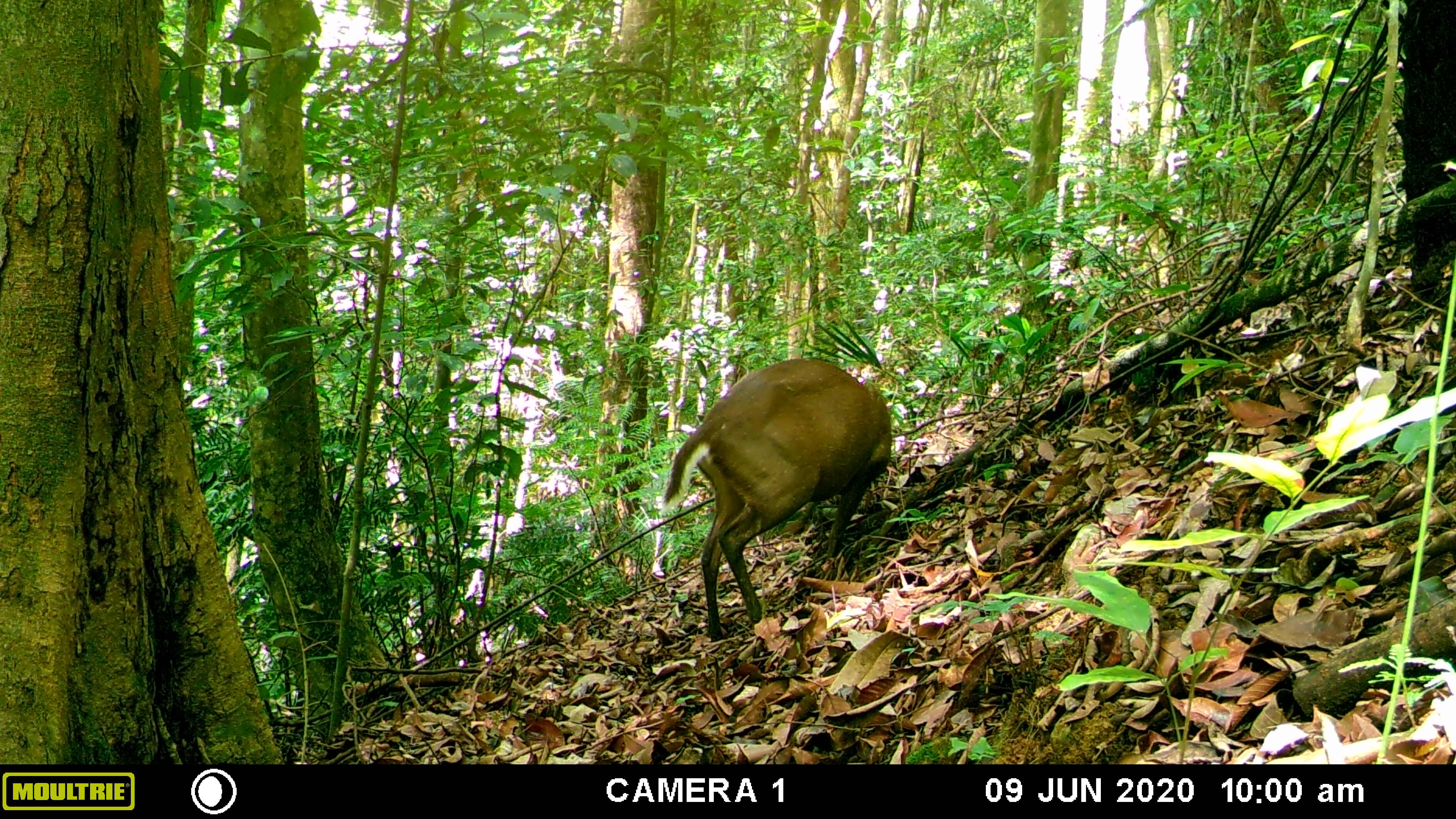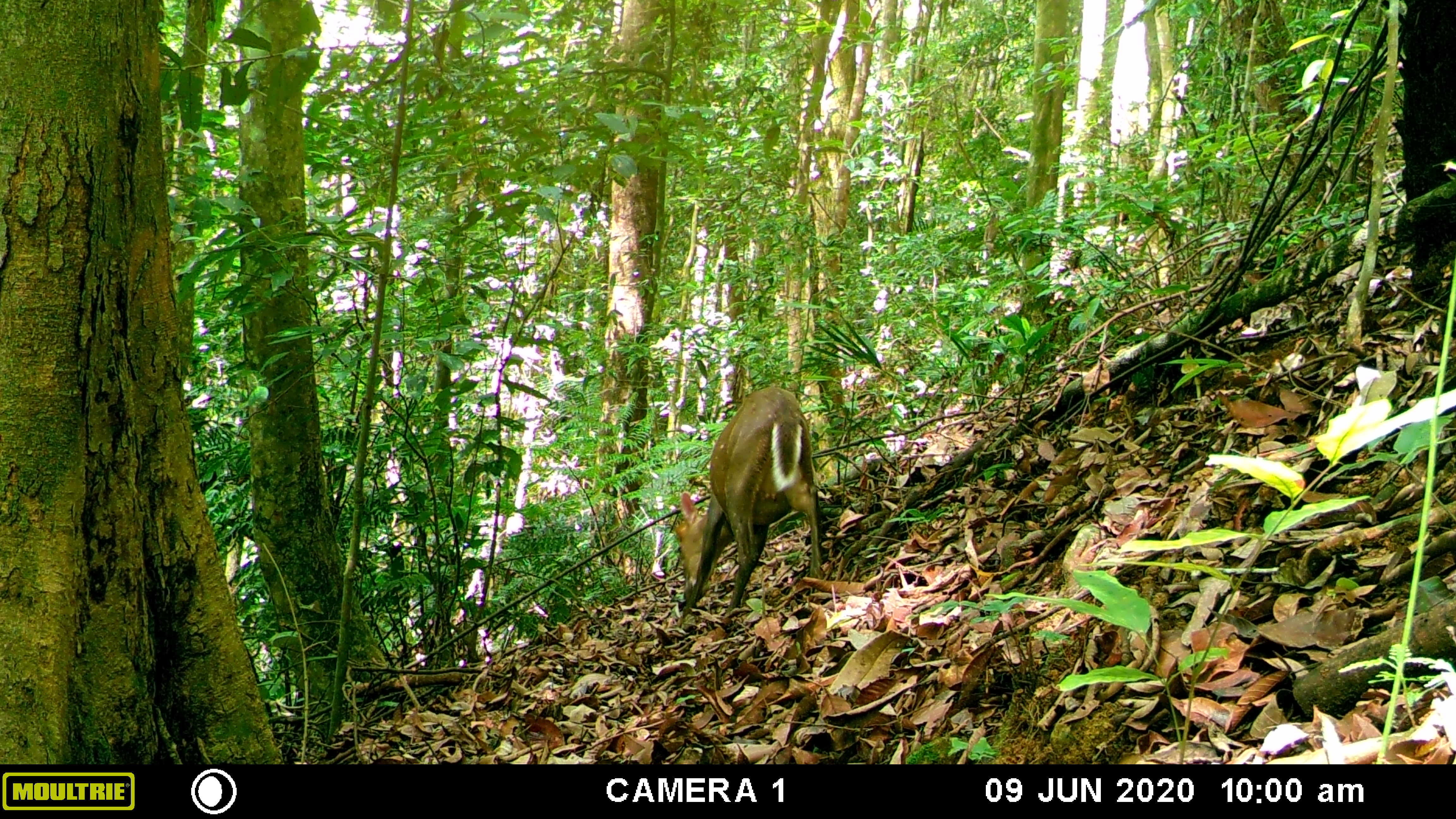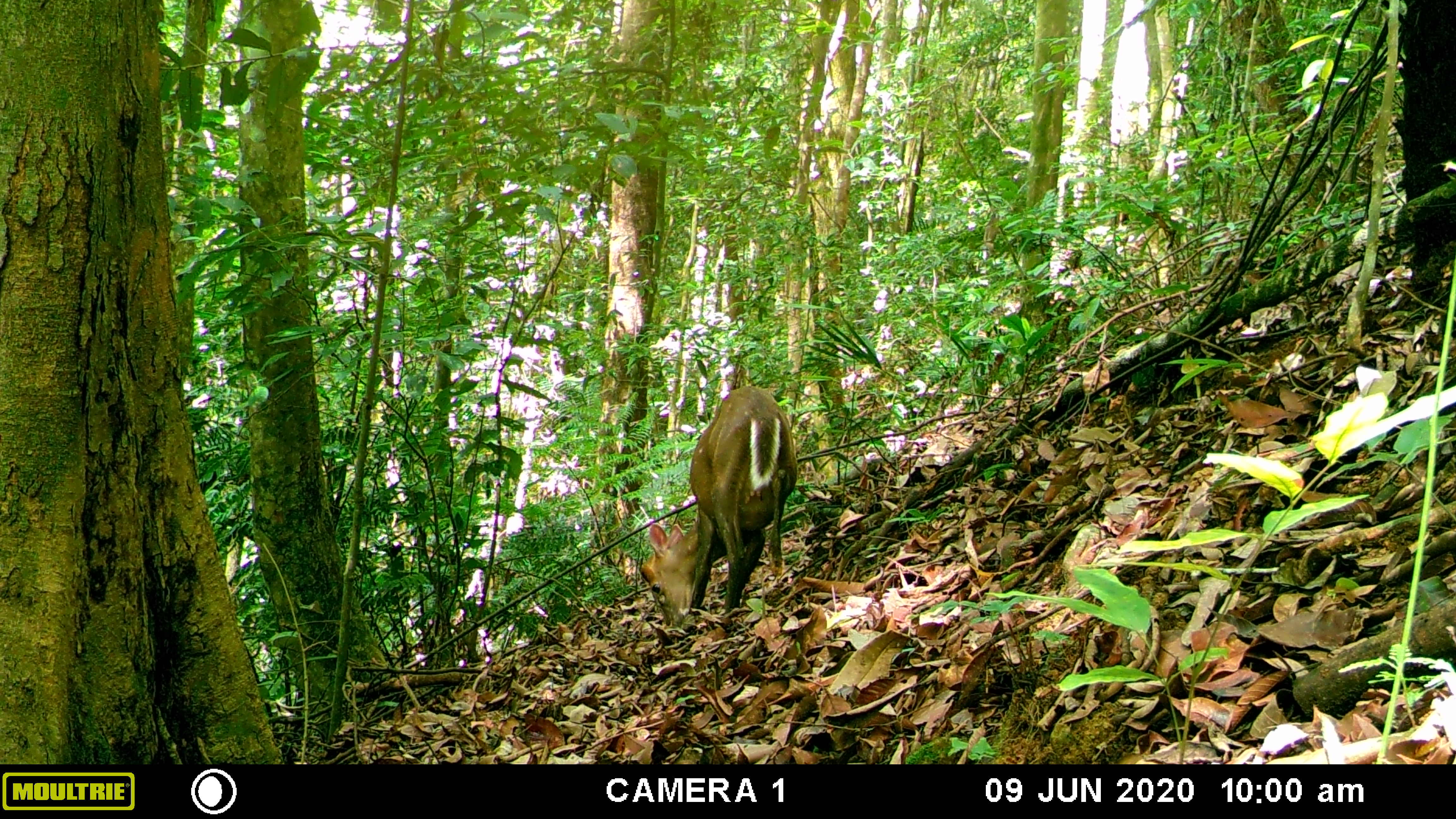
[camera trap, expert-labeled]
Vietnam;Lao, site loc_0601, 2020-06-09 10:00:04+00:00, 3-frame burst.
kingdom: Animalia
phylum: Chordata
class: Mammalia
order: Artiodactyla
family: Cervidae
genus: Muntiacus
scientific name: Muntiacus rooseveltorum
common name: roosevelt's muntjac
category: roosevelts muntjac group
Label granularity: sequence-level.